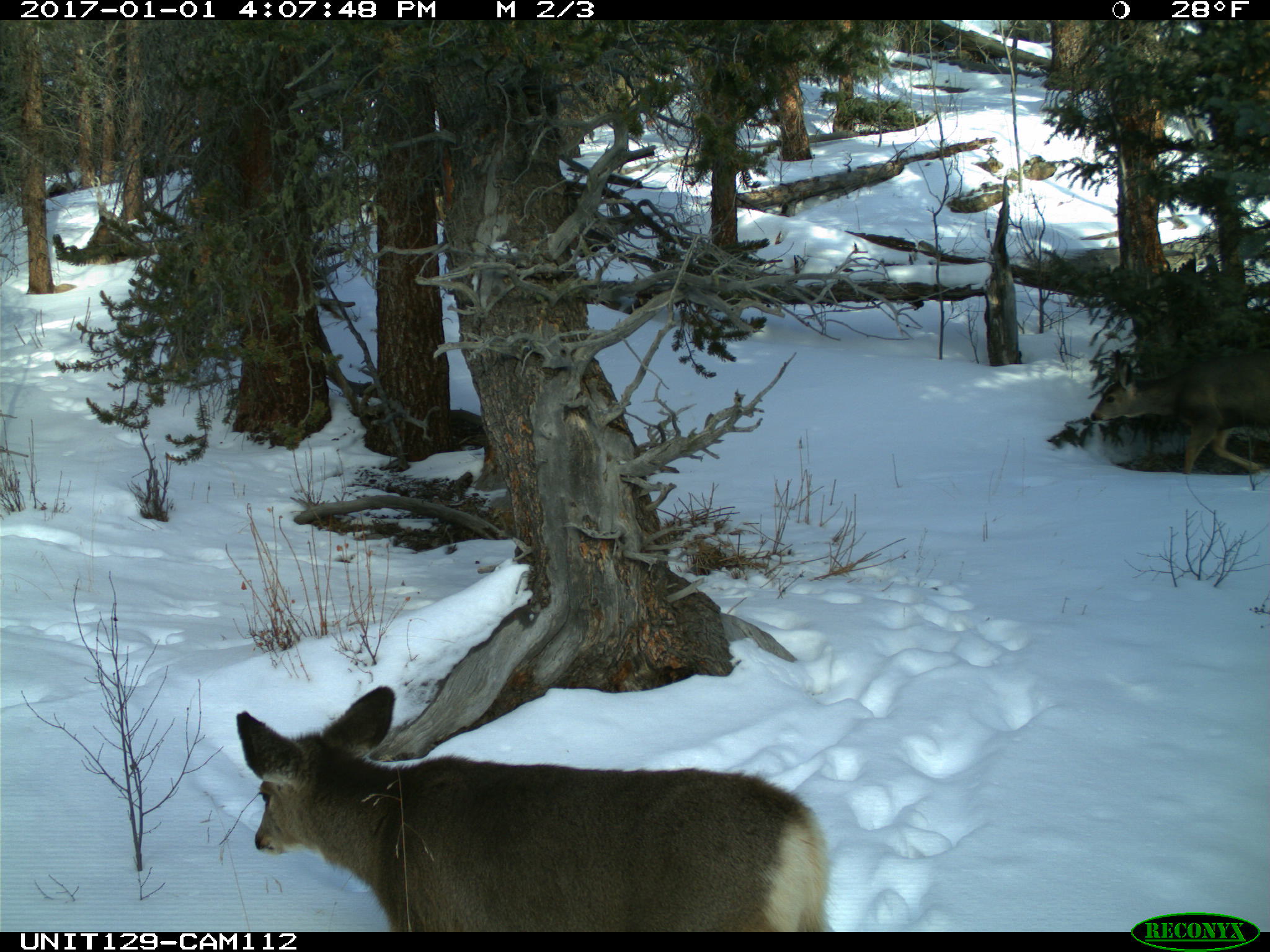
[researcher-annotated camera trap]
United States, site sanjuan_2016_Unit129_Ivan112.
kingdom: Animalia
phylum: Chordata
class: Mammalia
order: Artiodactyla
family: Cervidae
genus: Odocoileus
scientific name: Odocoileus hemionus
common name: mule deer